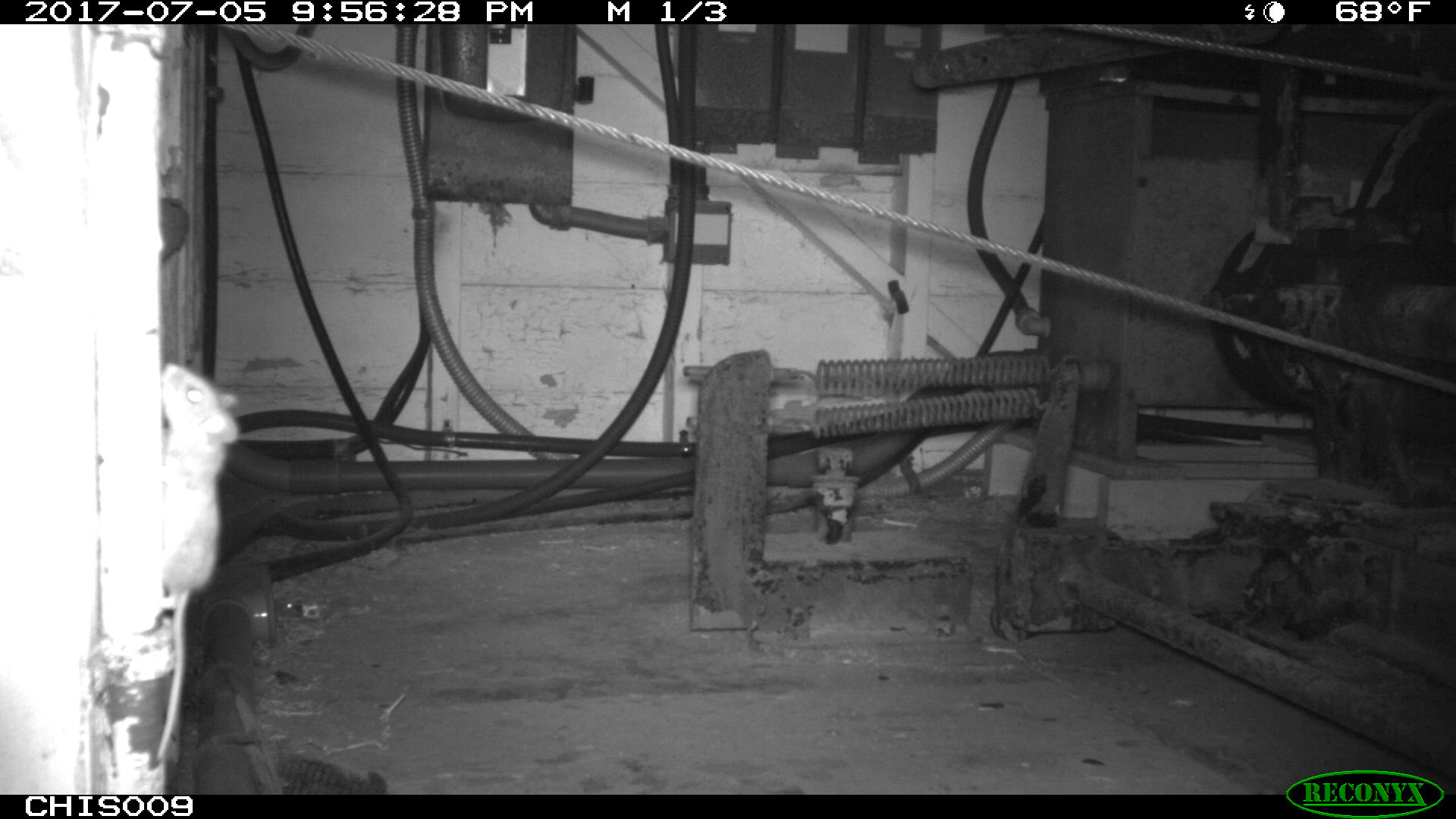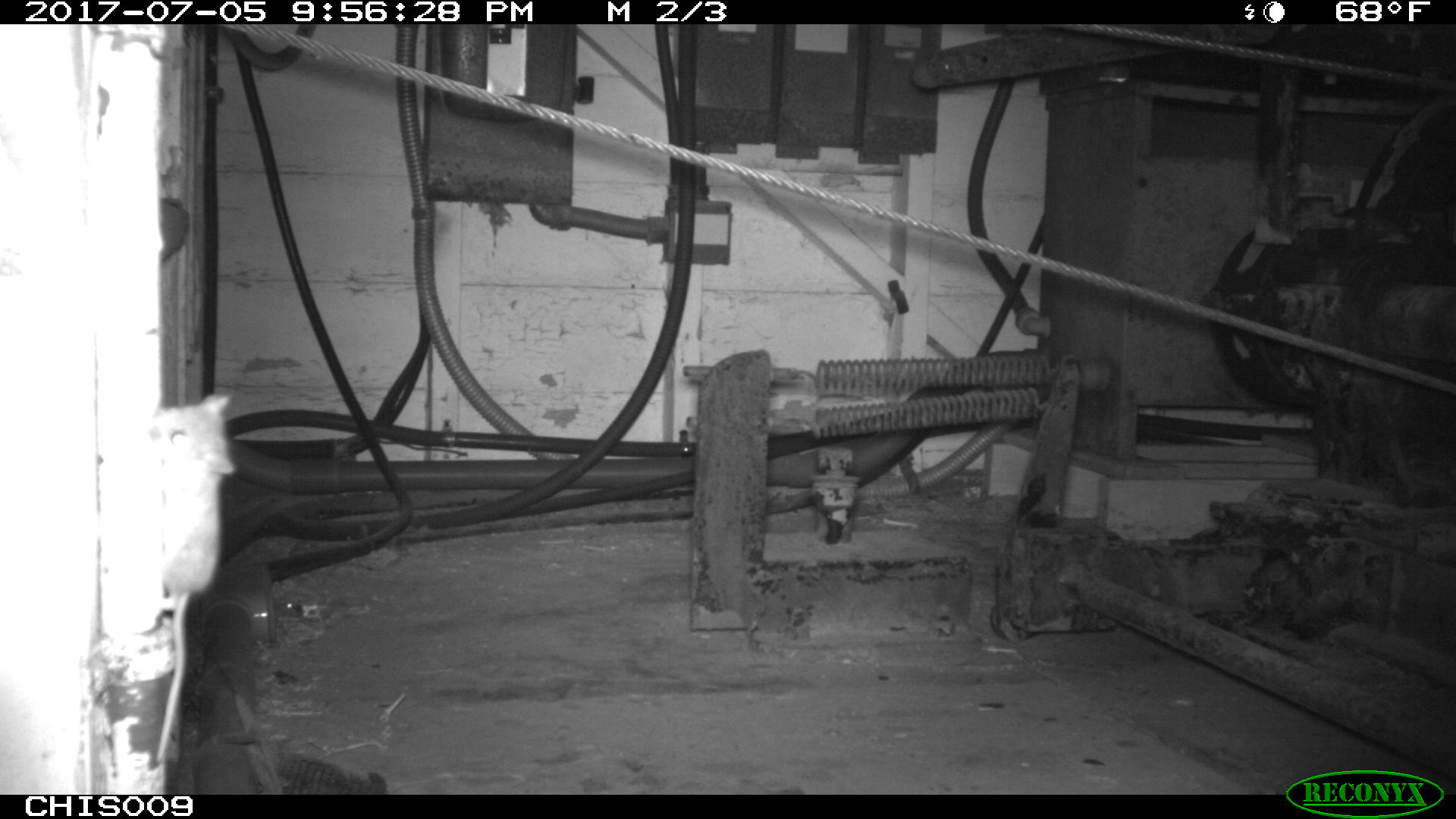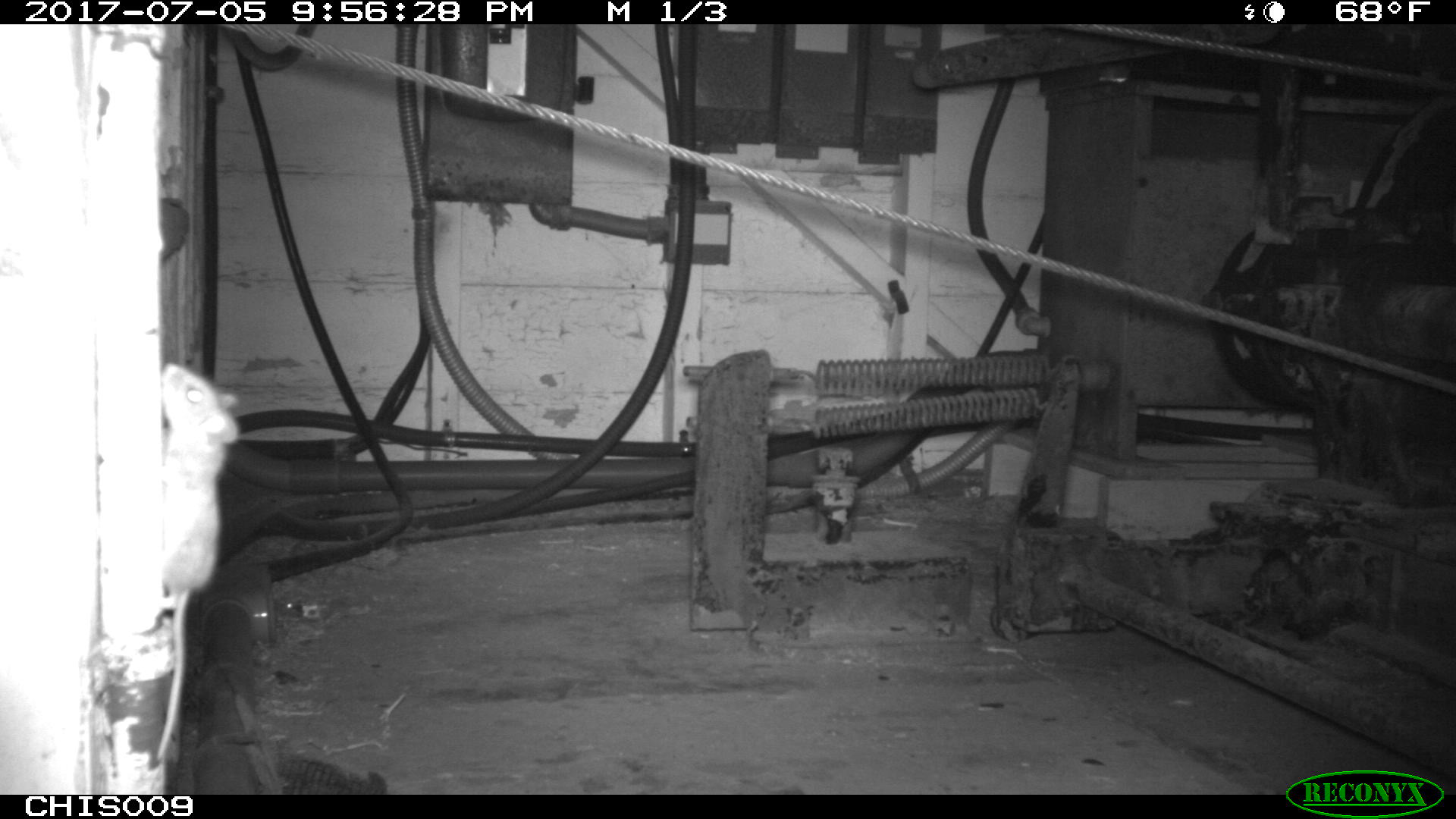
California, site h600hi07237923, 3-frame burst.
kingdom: Animalia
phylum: Chordata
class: Mammalia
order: Rodentia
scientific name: Rodentia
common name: rodent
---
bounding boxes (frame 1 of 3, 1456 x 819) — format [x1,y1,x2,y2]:
rodent: [135,361,241,763]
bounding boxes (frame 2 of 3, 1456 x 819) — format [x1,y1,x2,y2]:
rodent: [150,394,234,761]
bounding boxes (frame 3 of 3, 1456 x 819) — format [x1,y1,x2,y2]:
rodent: [153,359,241,760]